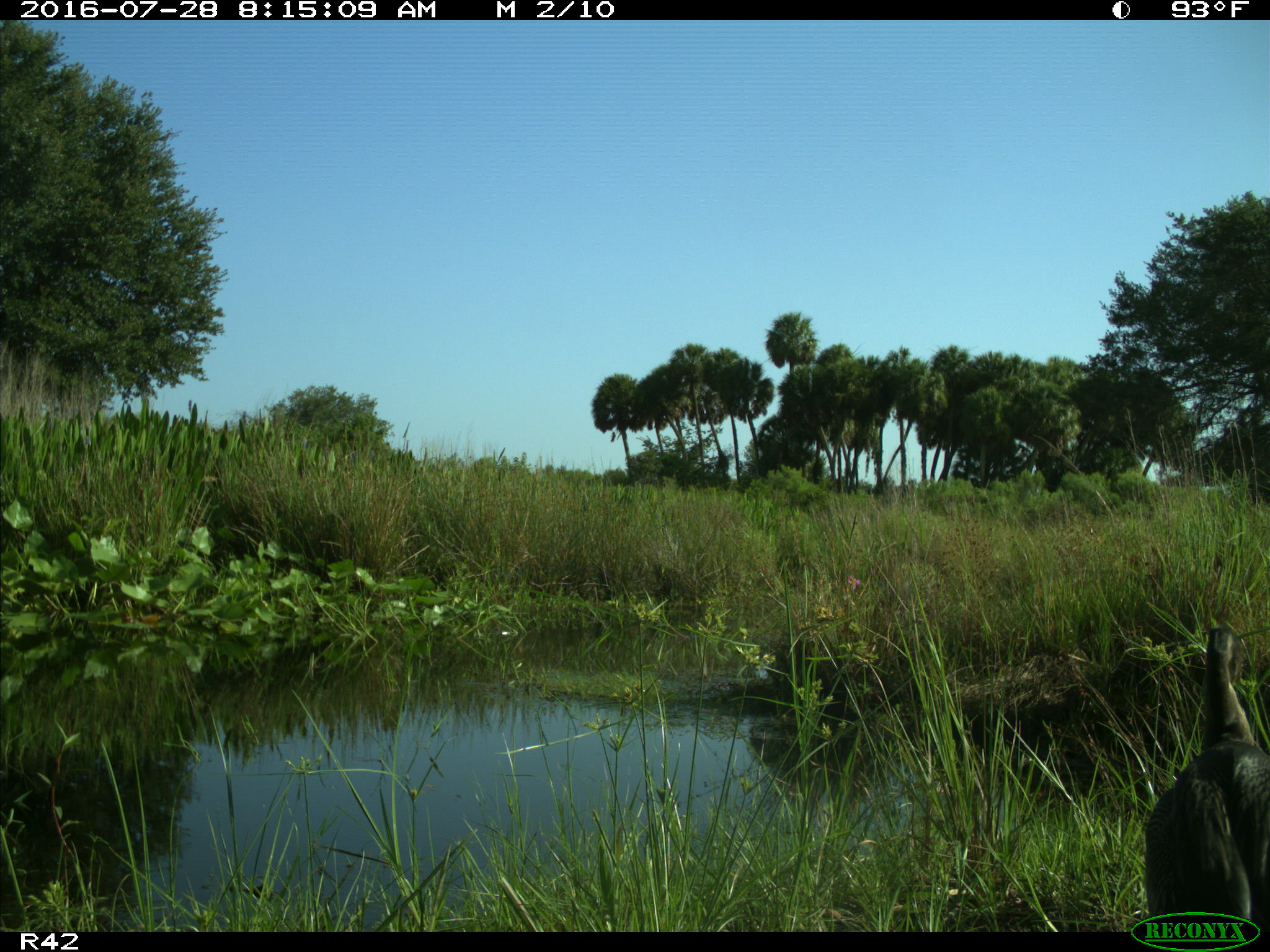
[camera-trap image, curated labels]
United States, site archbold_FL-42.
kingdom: Animalia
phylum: Chordata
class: Aves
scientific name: Aves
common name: birds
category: unidentified bird